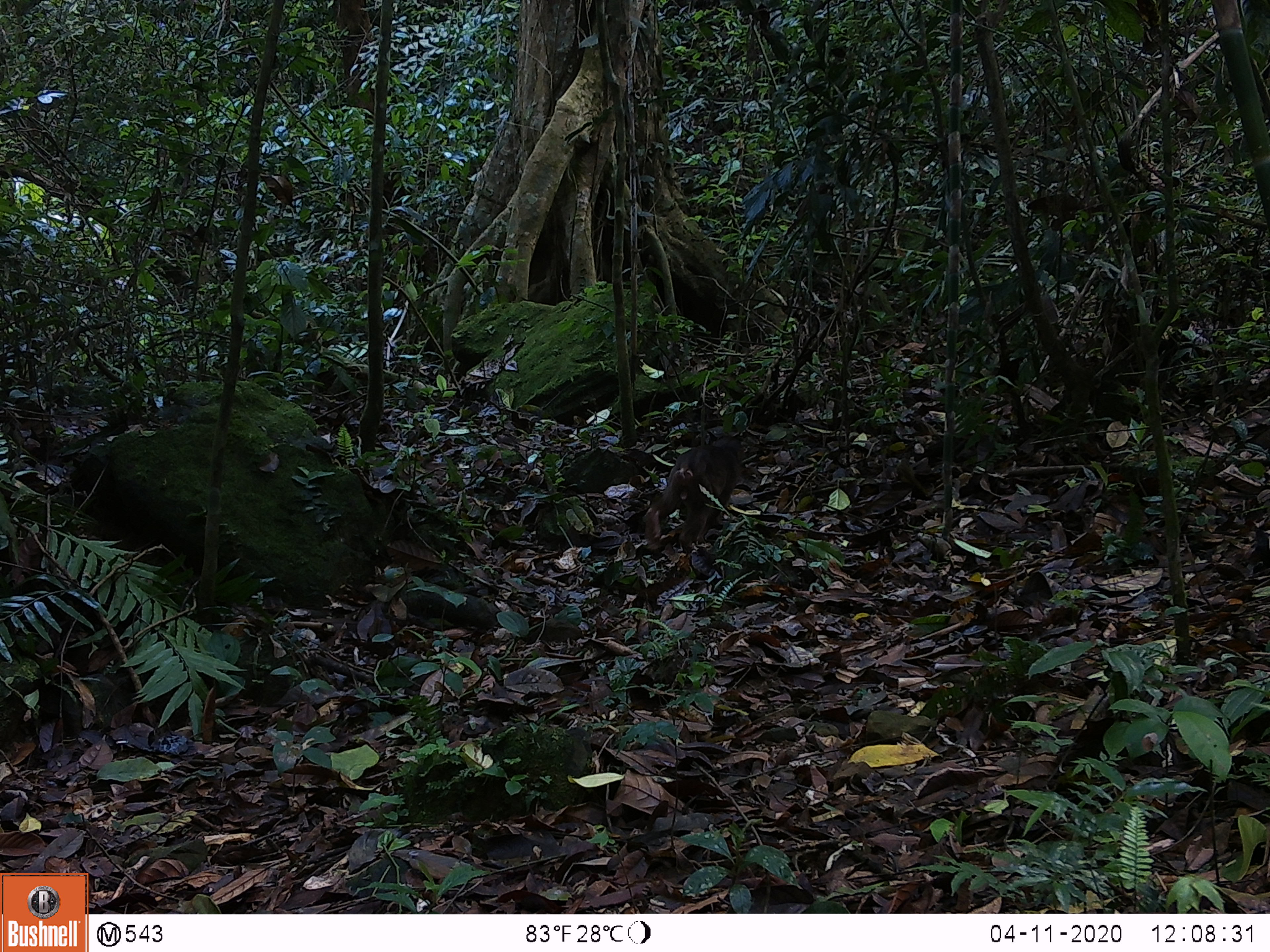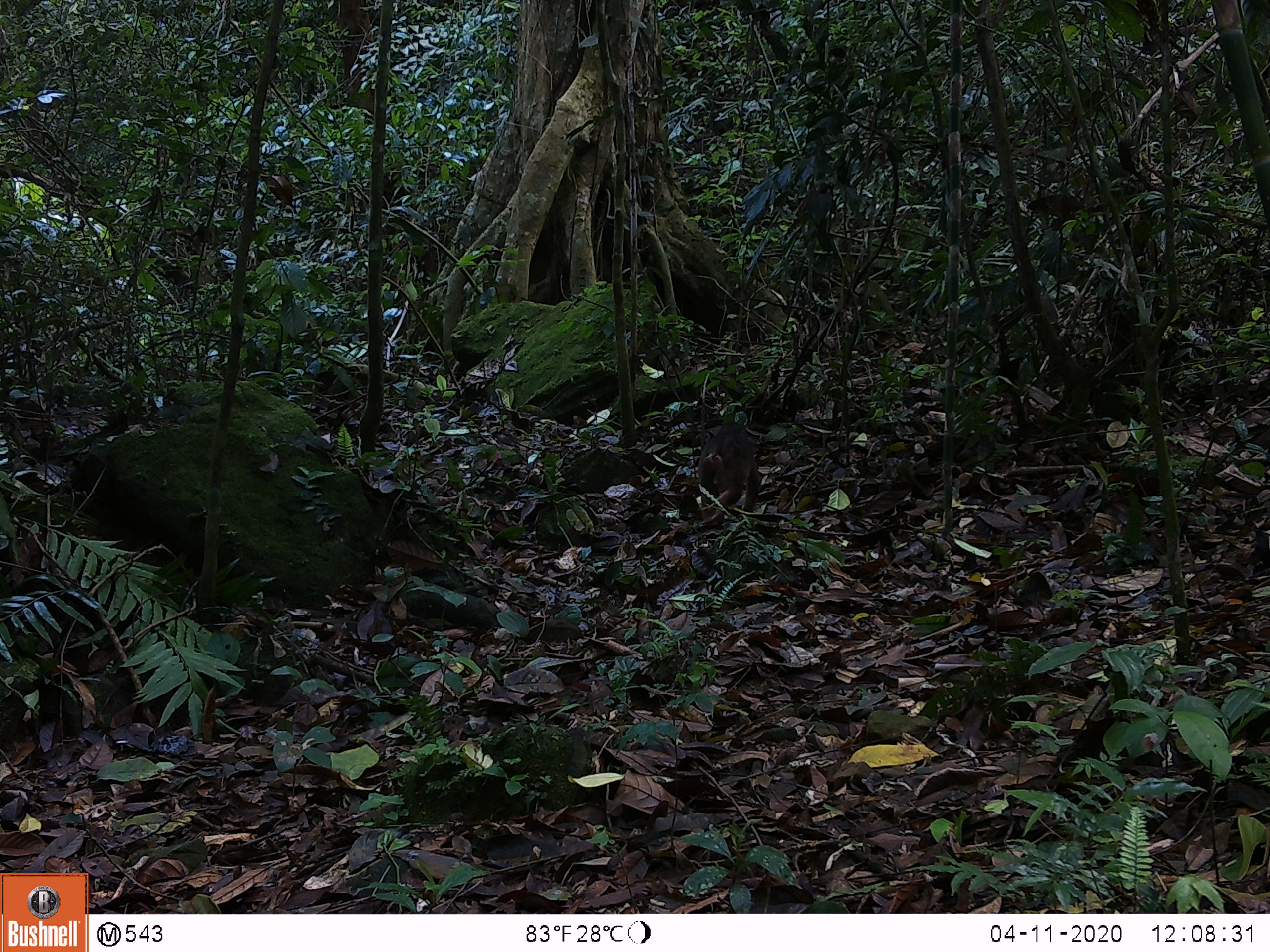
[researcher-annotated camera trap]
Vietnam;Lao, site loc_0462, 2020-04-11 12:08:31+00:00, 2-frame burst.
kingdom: Animalia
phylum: Chordata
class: Mammalia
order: Primates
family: Cercopithecidae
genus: Macaca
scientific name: Macaca arctoides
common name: stump-tailed macaque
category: stump tailed macaque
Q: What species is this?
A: Stump tailed macaque (stump-tailed macaque) (Macaca arctoides).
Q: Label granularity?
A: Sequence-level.